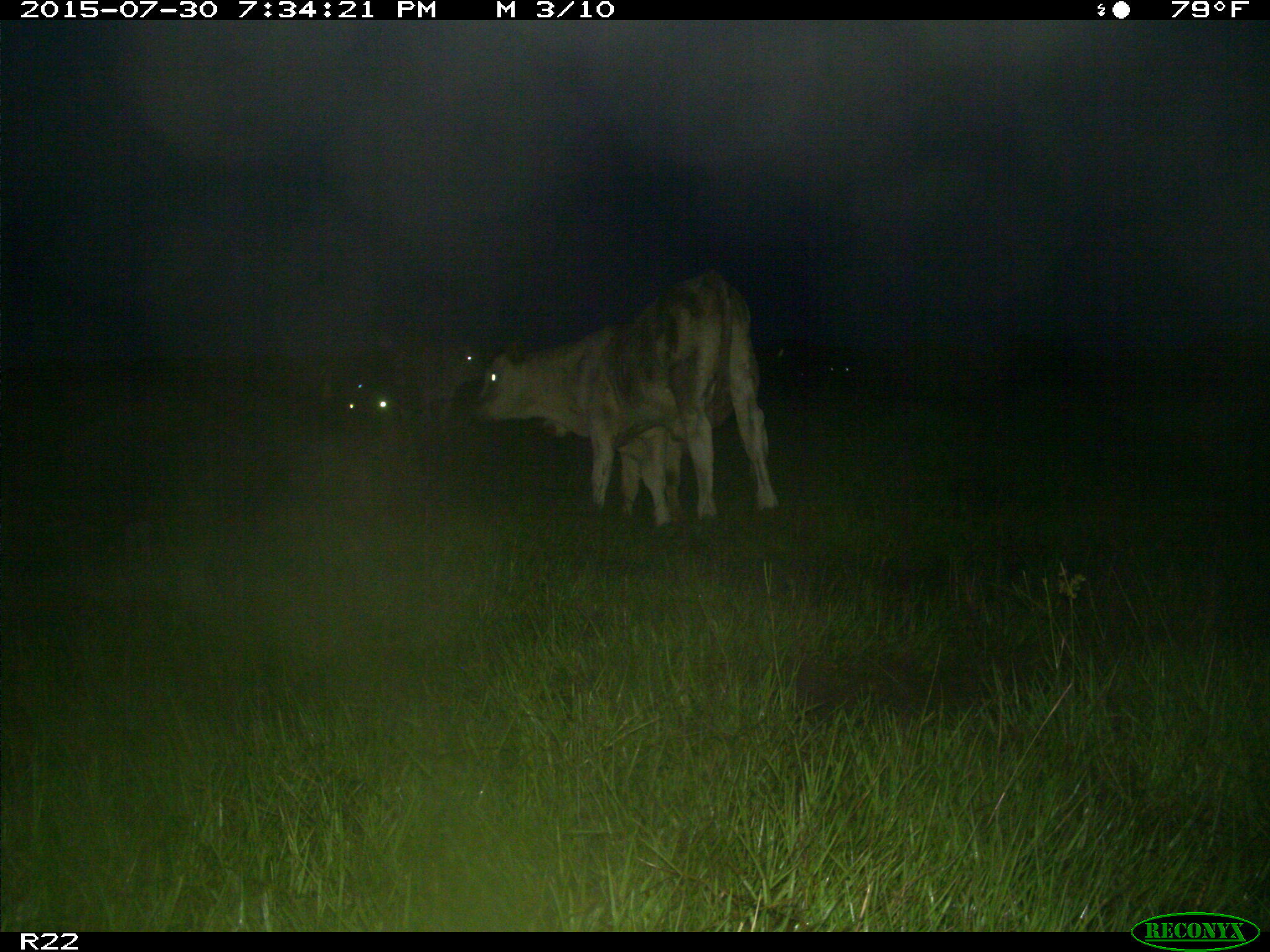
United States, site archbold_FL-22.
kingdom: Animalia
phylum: Chordata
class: Mammalia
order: Artiodactyla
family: Bovidae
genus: Bos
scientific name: Bos taurus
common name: domestic cow